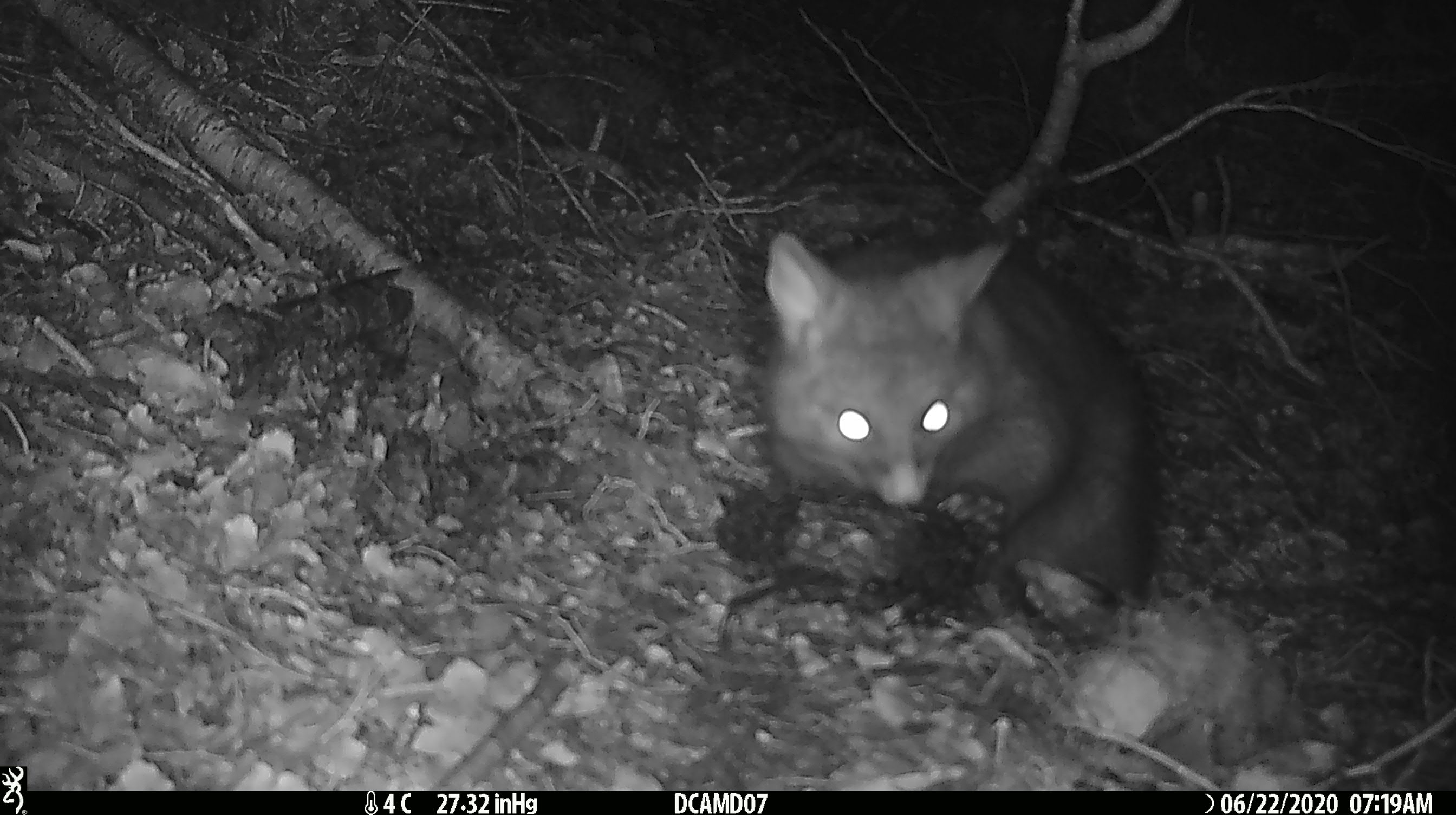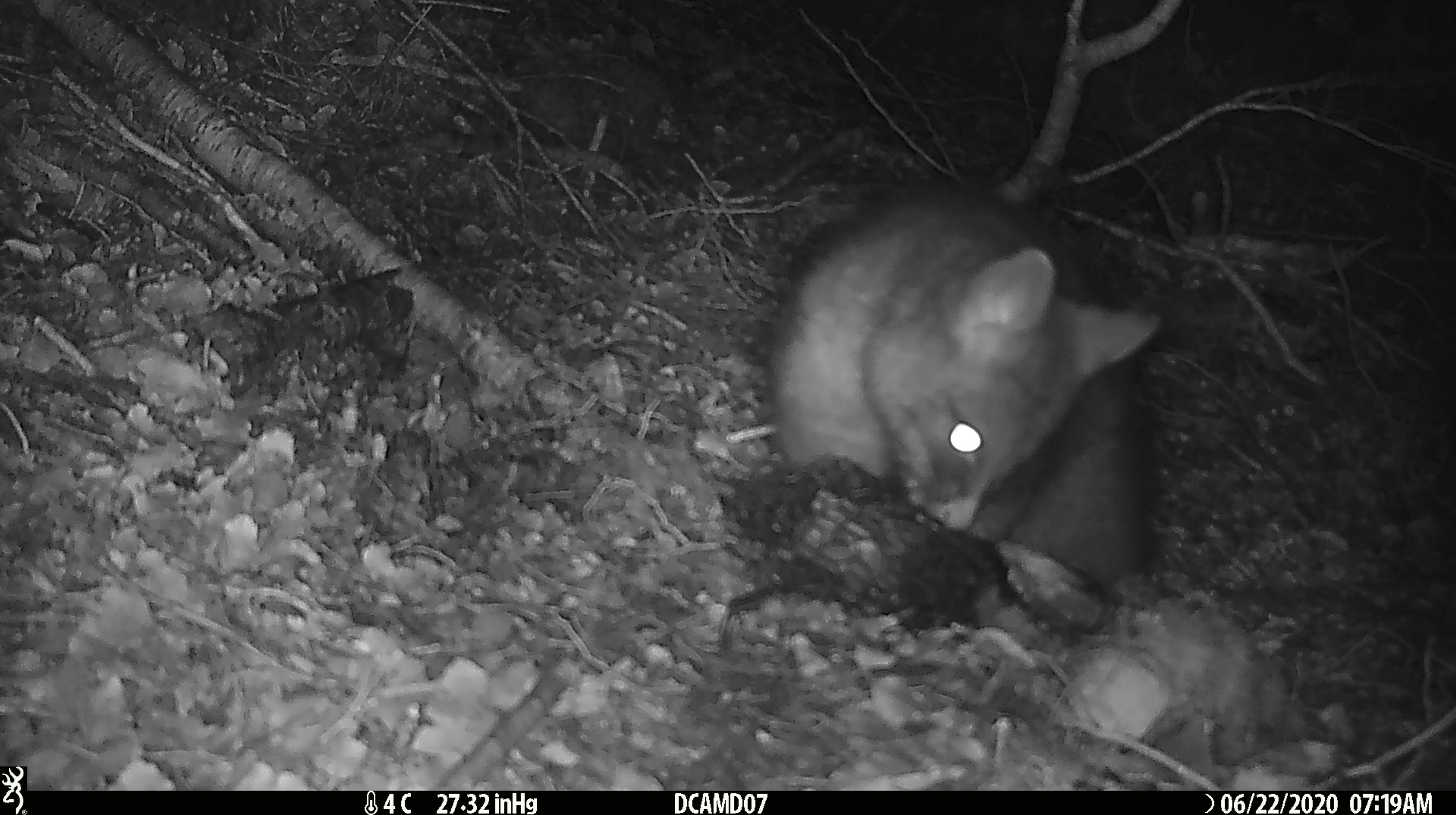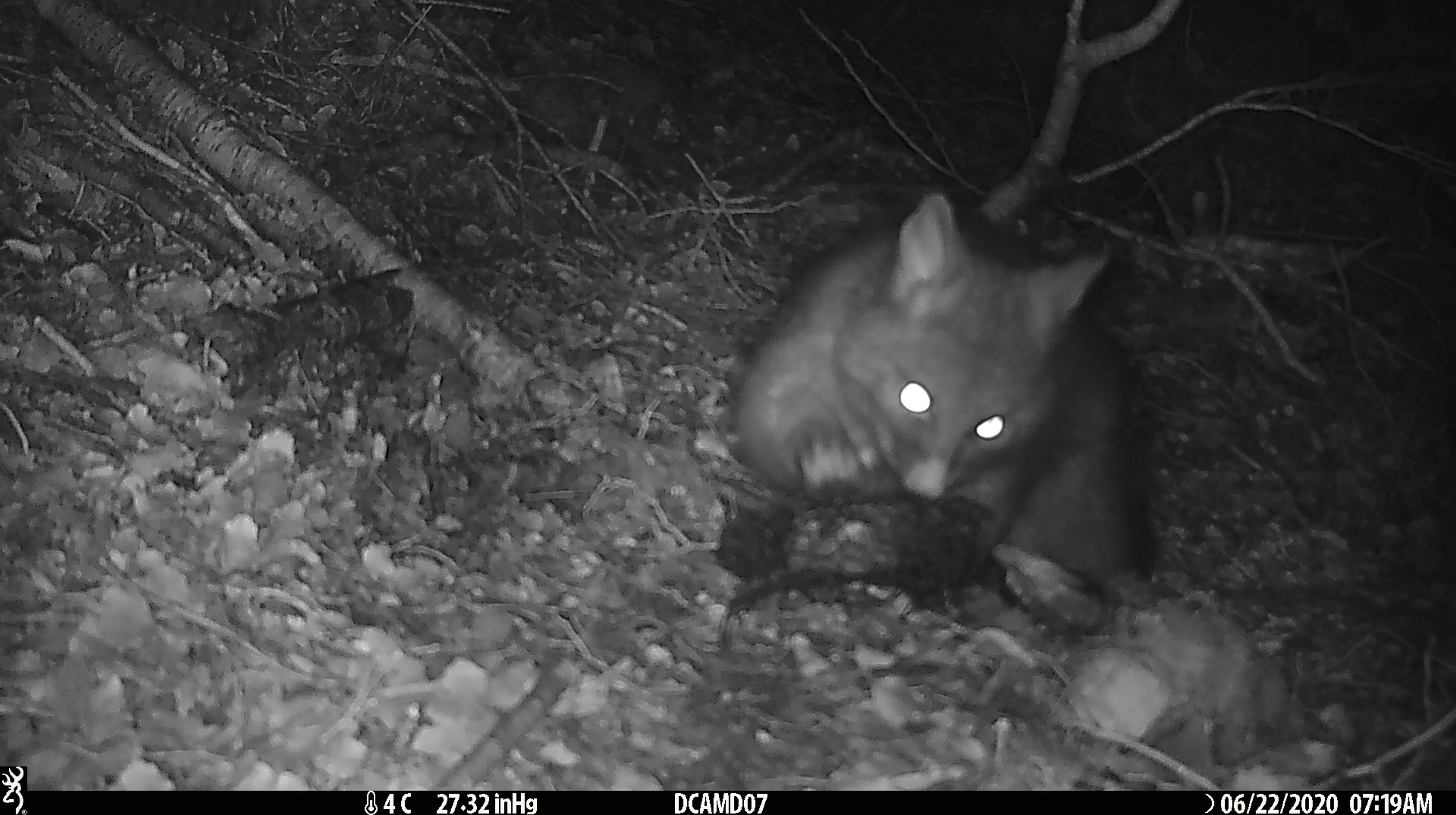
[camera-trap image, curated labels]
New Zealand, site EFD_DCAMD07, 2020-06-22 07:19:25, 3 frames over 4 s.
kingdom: Animalia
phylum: Chordata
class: Mammalia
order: Diprotodontia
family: Phalangeridae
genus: Trichosurus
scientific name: Trichosurus vulpecula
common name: common brushtail possum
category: possum